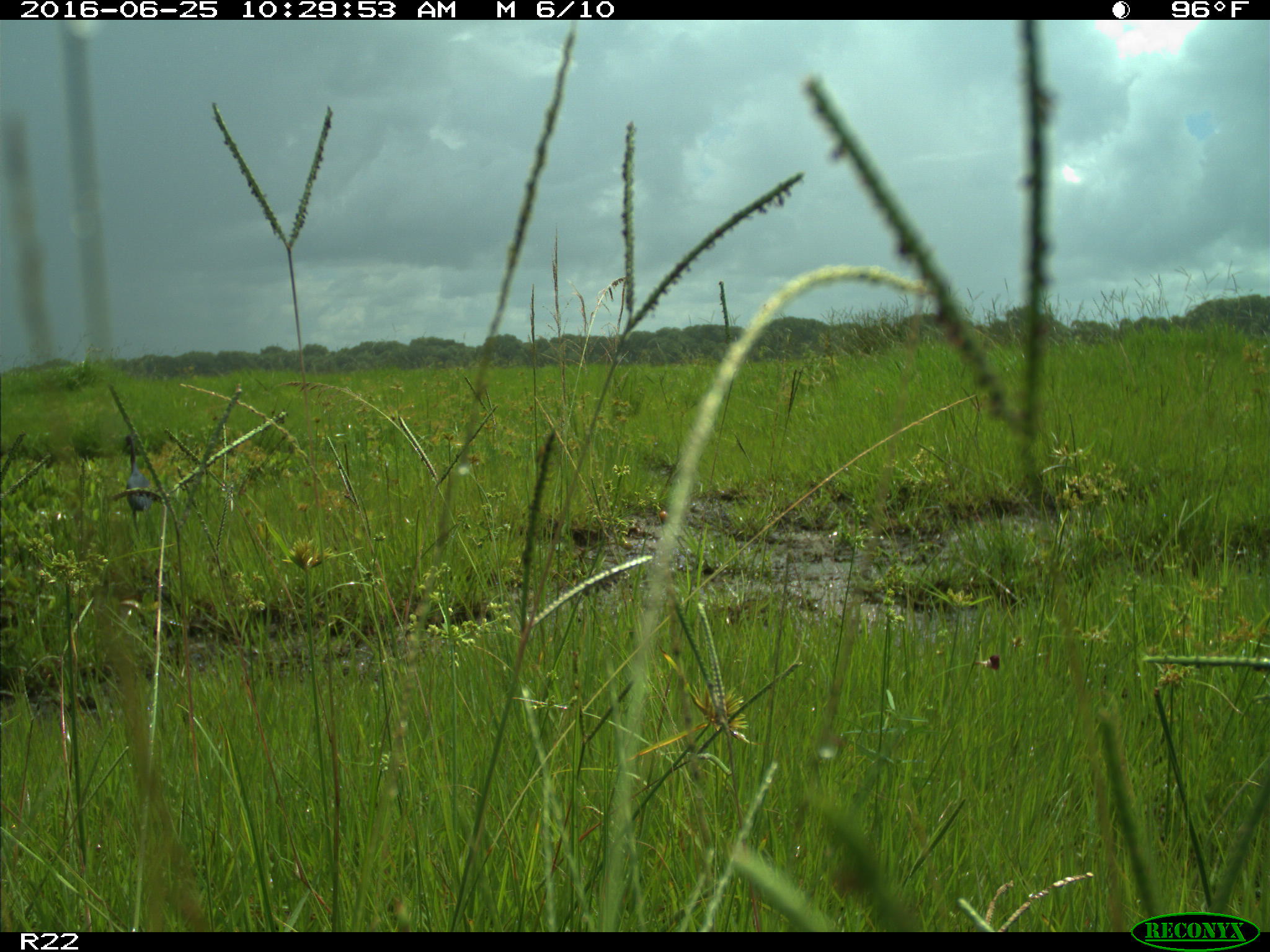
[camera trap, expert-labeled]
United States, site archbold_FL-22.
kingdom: Animalia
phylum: Chordata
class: Aves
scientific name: Aves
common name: birds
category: unidentified bird